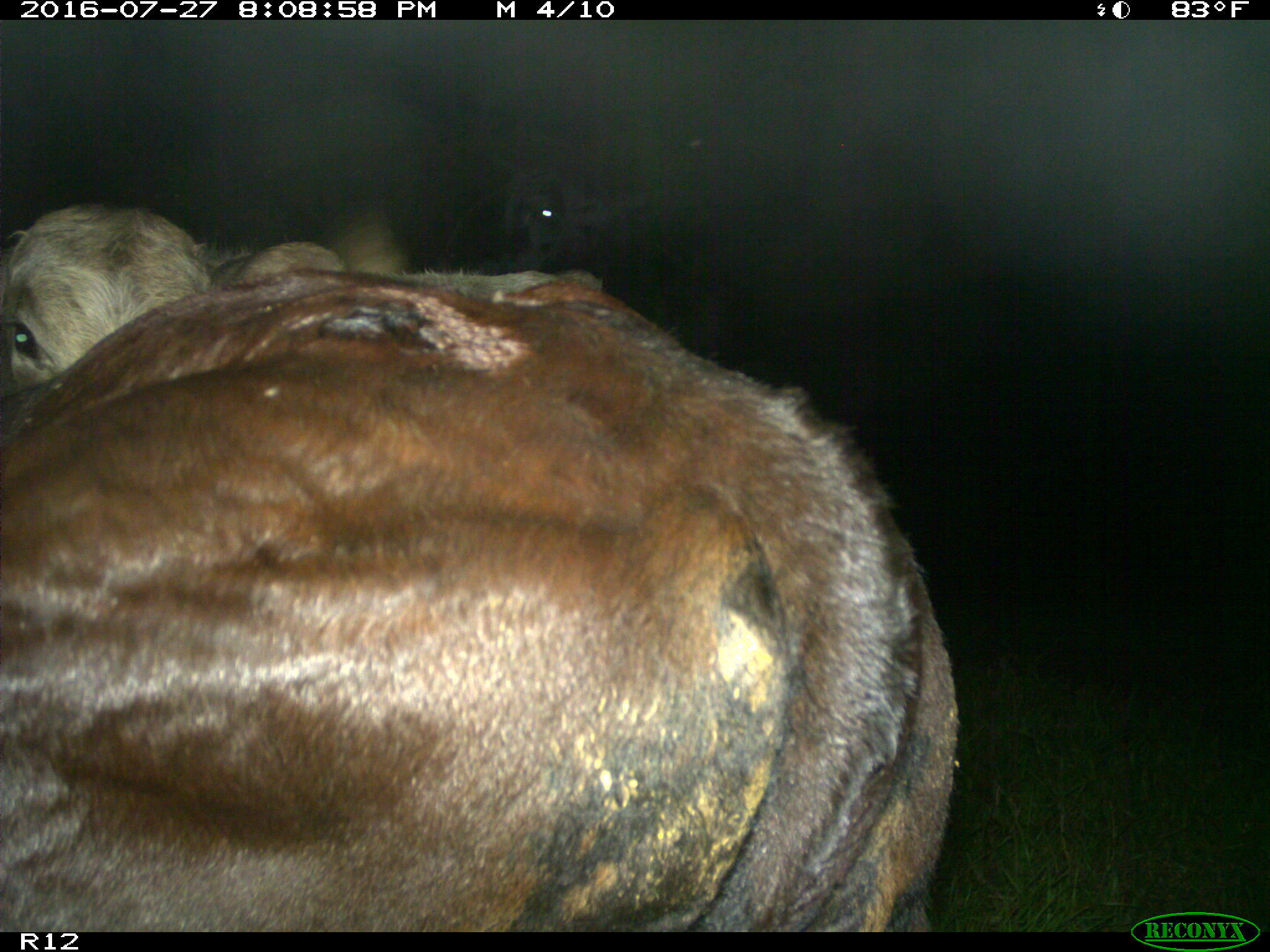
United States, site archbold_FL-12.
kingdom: Animalia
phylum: Chordata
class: Mammalia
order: Artiodactyla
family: Bovidae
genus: Bos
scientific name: Bos taurus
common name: domestic cow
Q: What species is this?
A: Bos taurus (domestic cow).